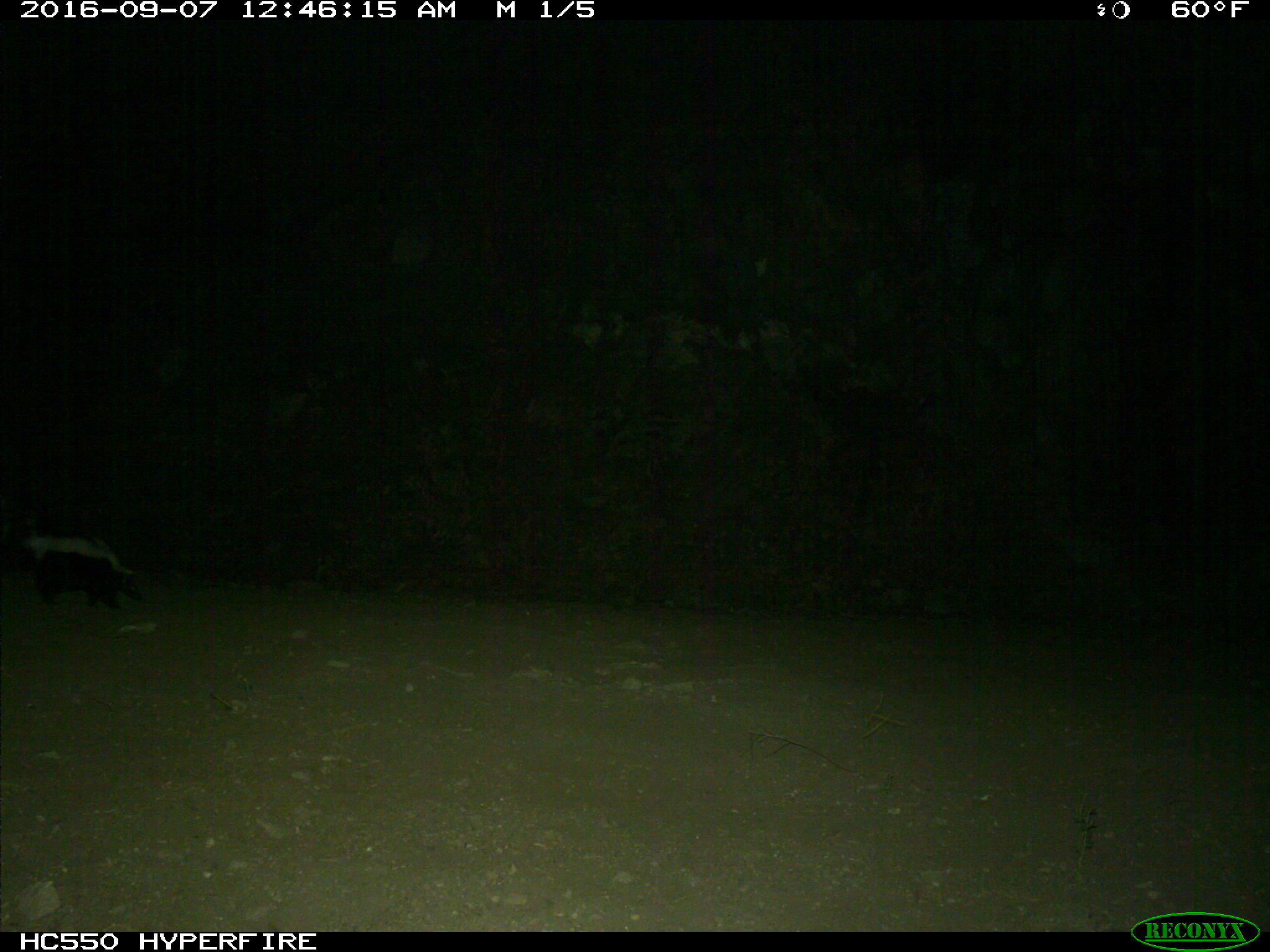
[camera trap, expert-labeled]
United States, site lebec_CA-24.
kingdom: Animalia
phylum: Chordata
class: Mammalia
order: Carnivora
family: Mephitidae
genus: Mephitis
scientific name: Mephitis mephitis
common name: striped skunk